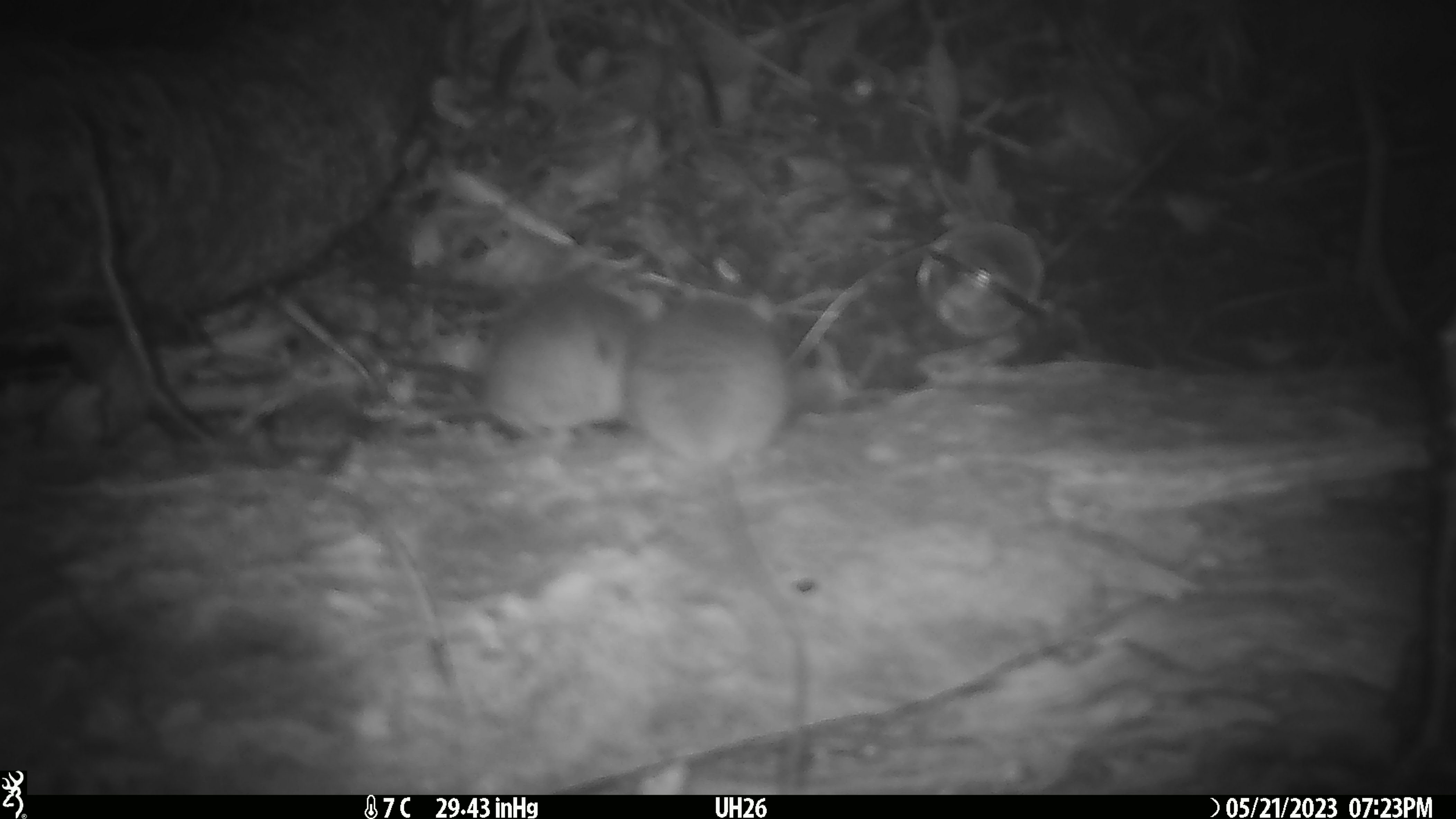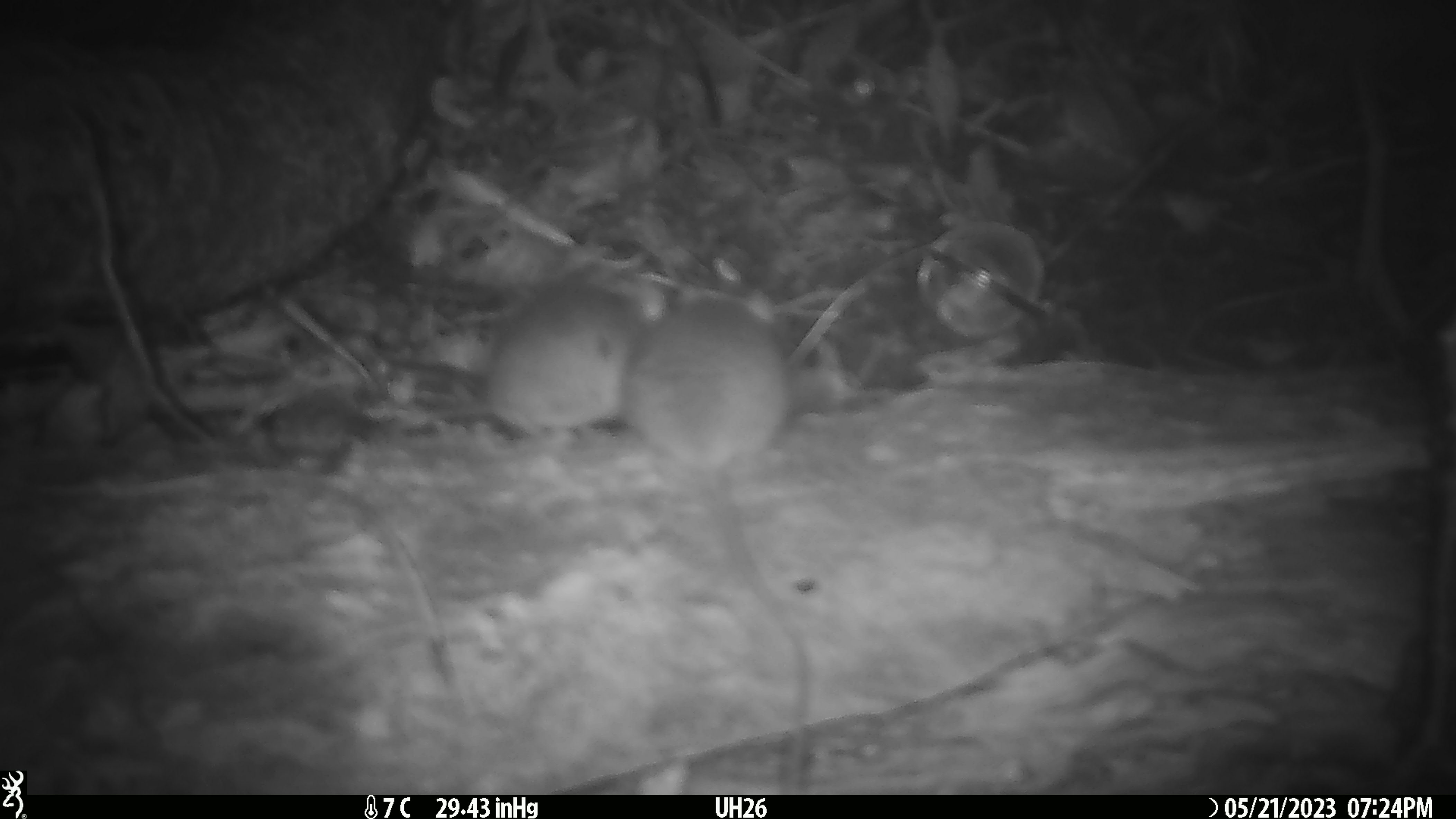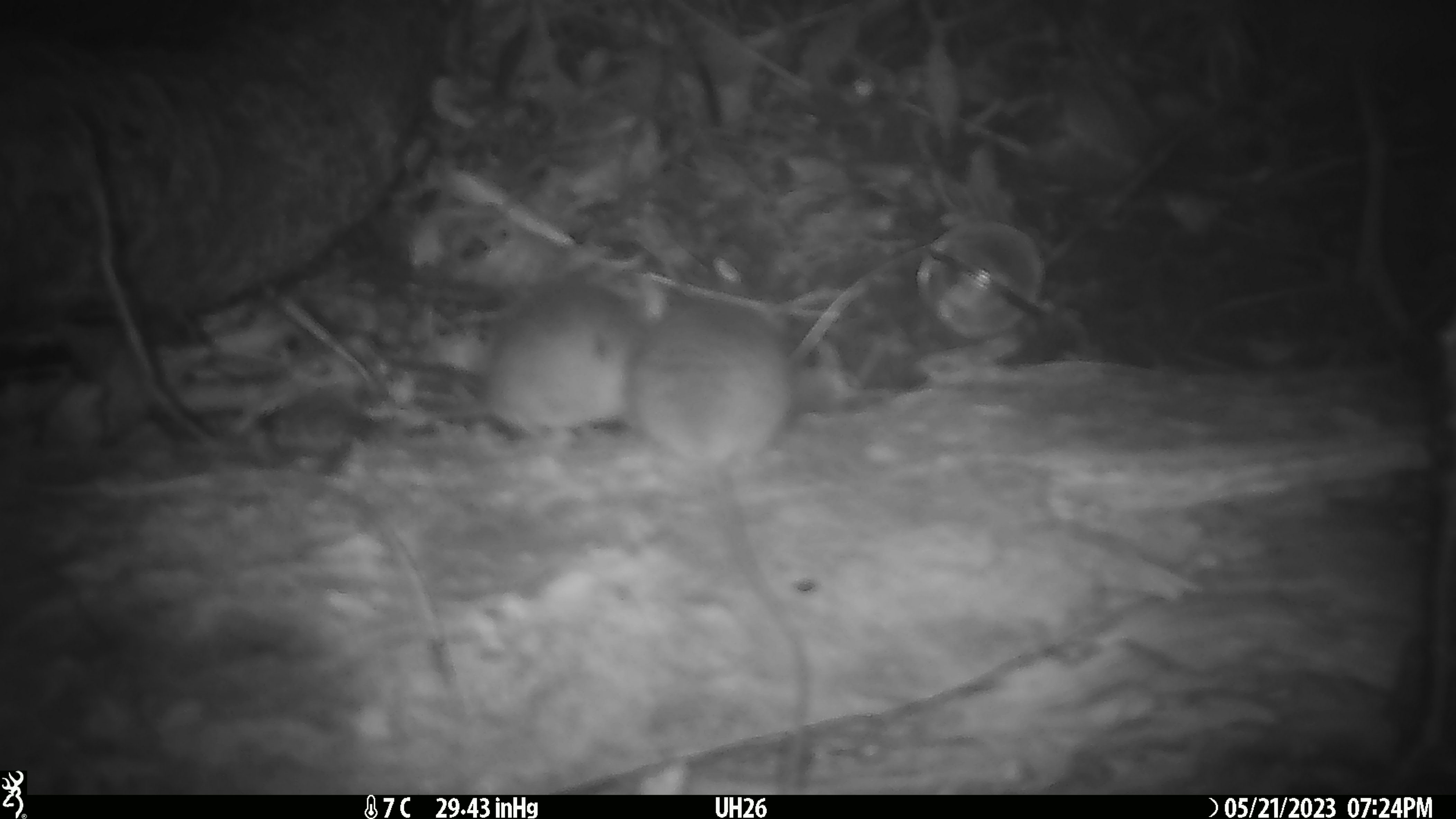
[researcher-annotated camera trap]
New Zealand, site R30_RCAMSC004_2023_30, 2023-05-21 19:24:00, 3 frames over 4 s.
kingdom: Animalia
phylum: Chordata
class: Mammalia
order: Rodentia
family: Muridae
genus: Mus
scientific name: Mus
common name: mouse